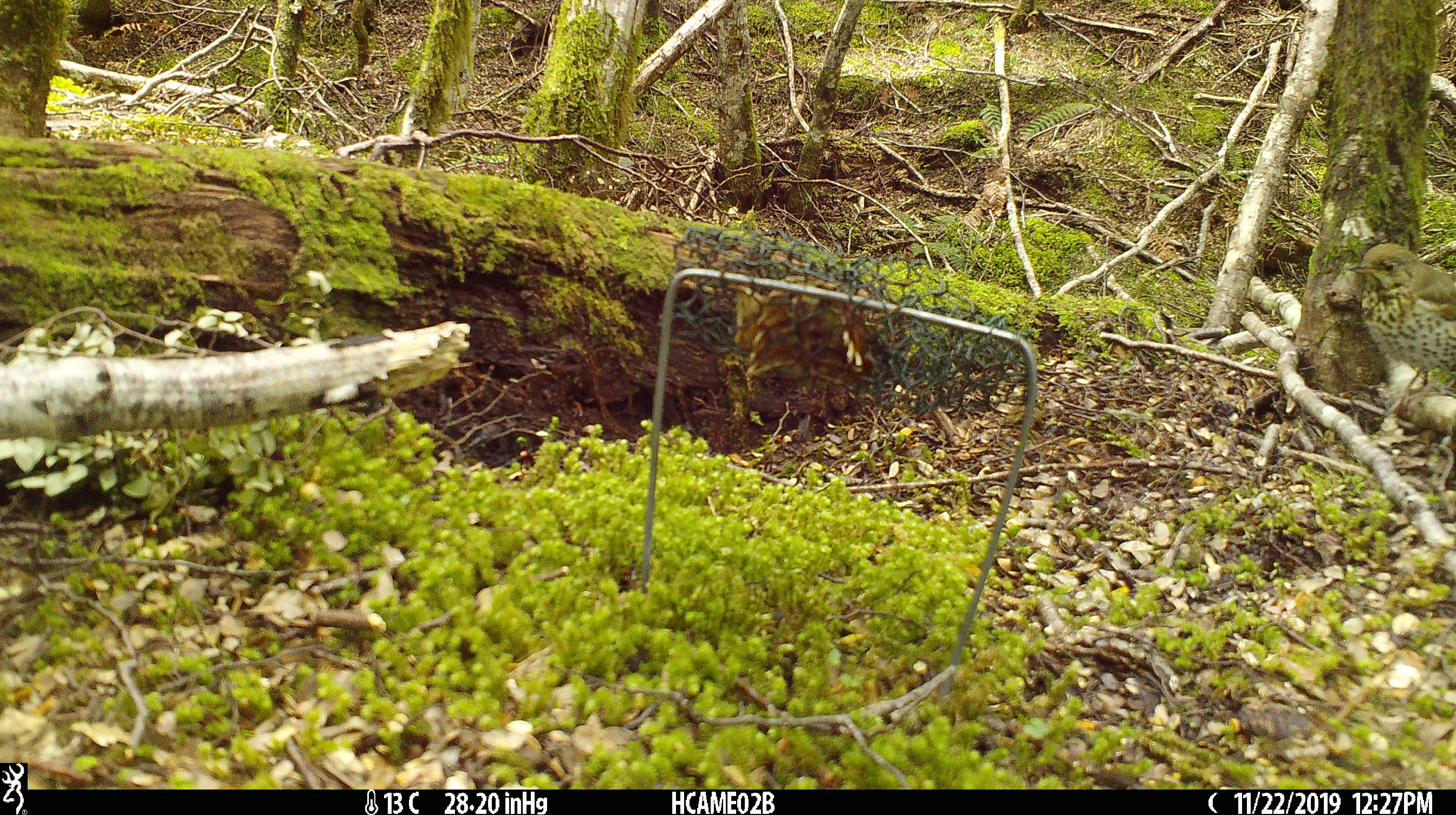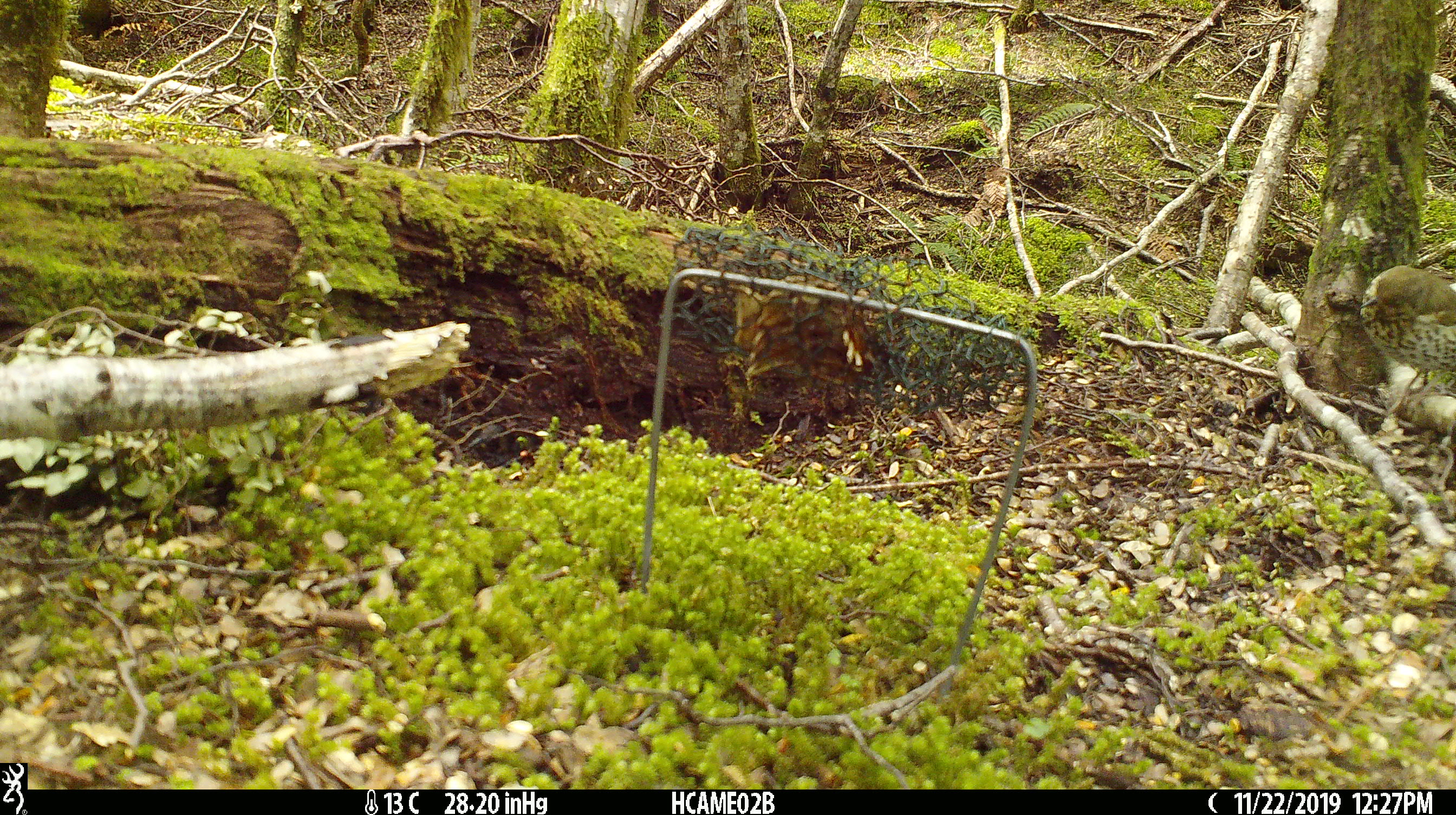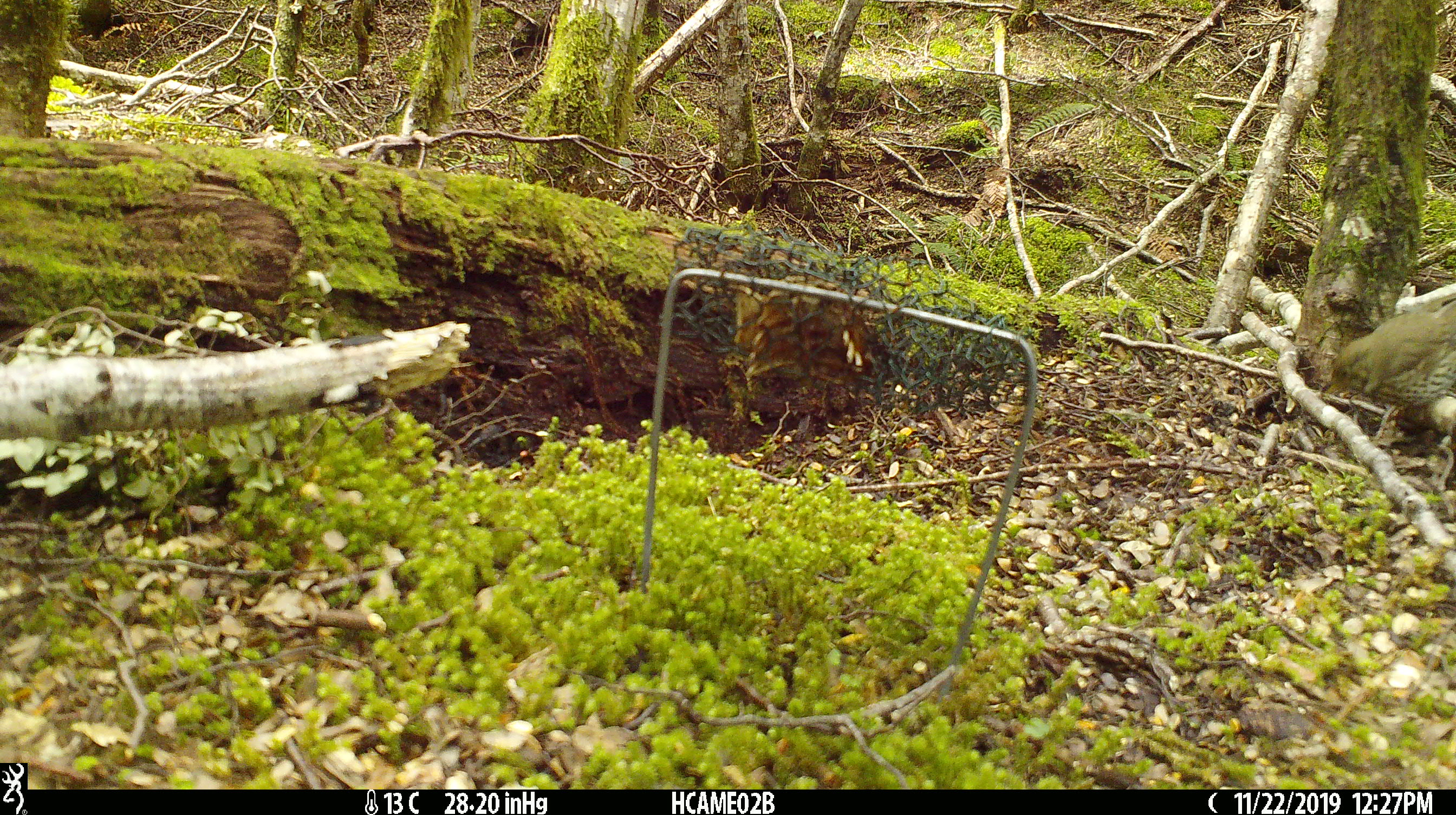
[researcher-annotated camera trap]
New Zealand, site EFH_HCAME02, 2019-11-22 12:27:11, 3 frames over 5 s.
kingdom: Animalia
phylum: Chordata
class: Aves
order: Passeriformes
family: Turdidae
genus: Turdus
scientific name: Turdus philomelos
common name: song thrush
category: thrush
Thrush (song thrush) (Turdus philomelos).